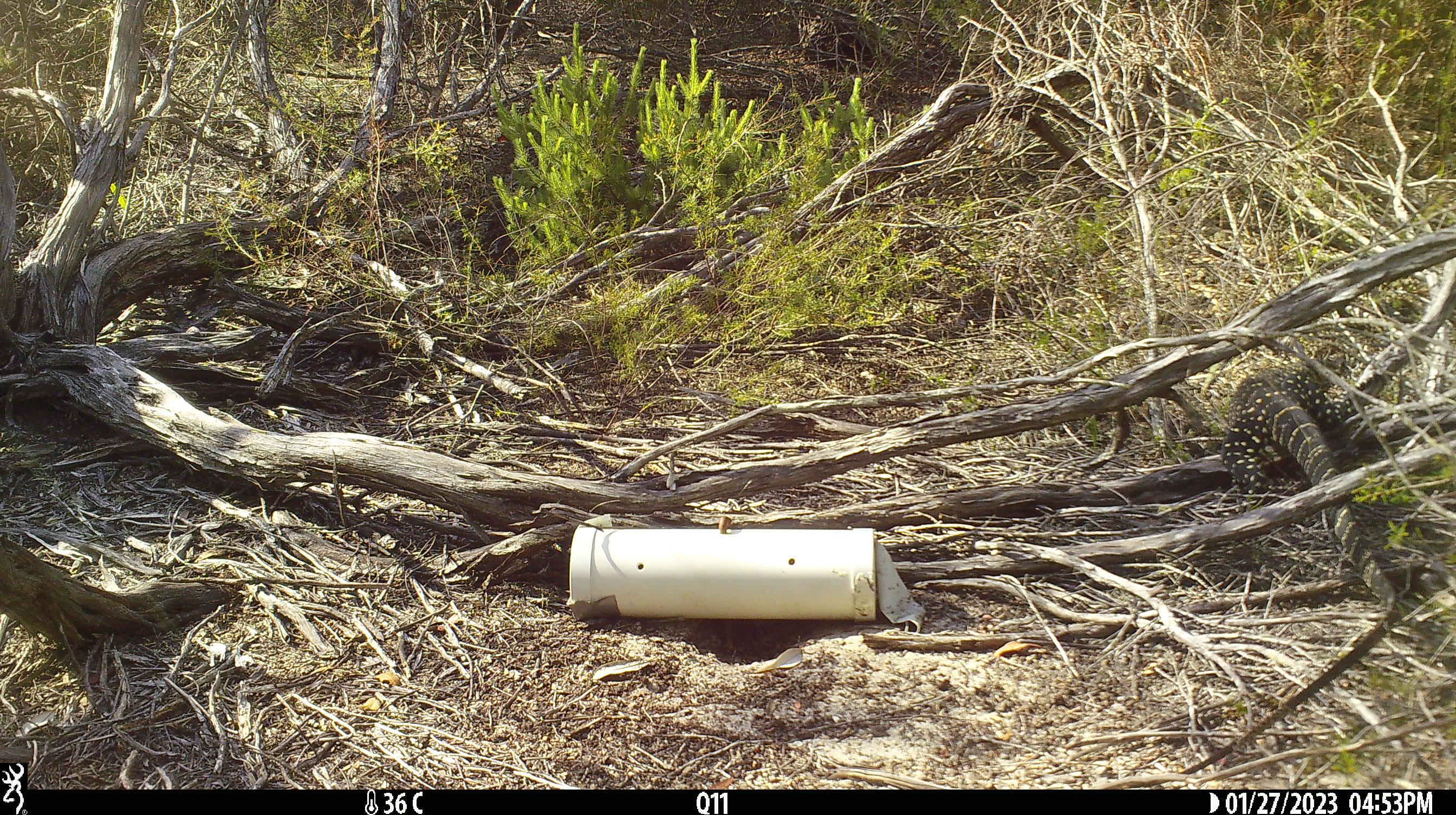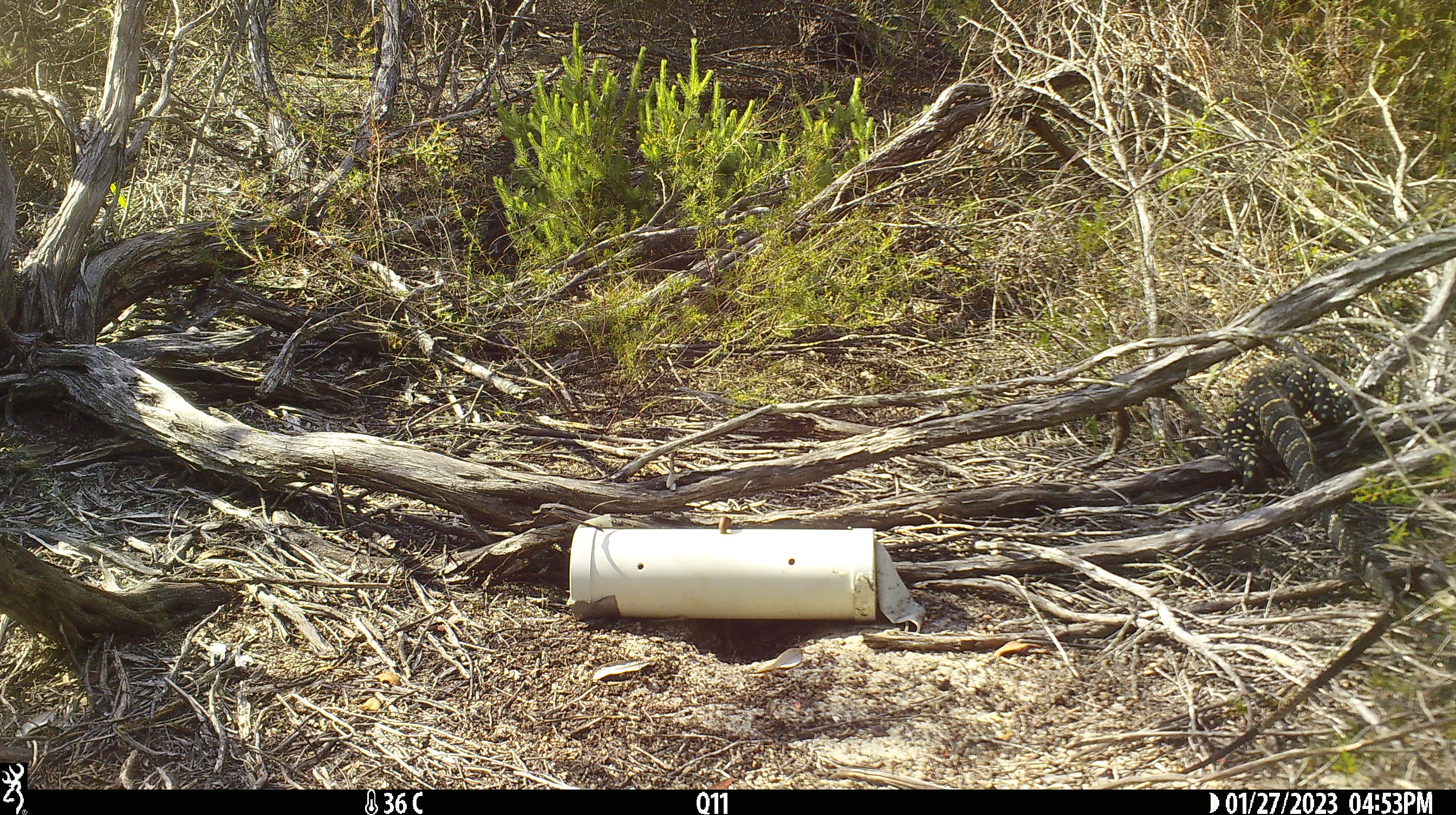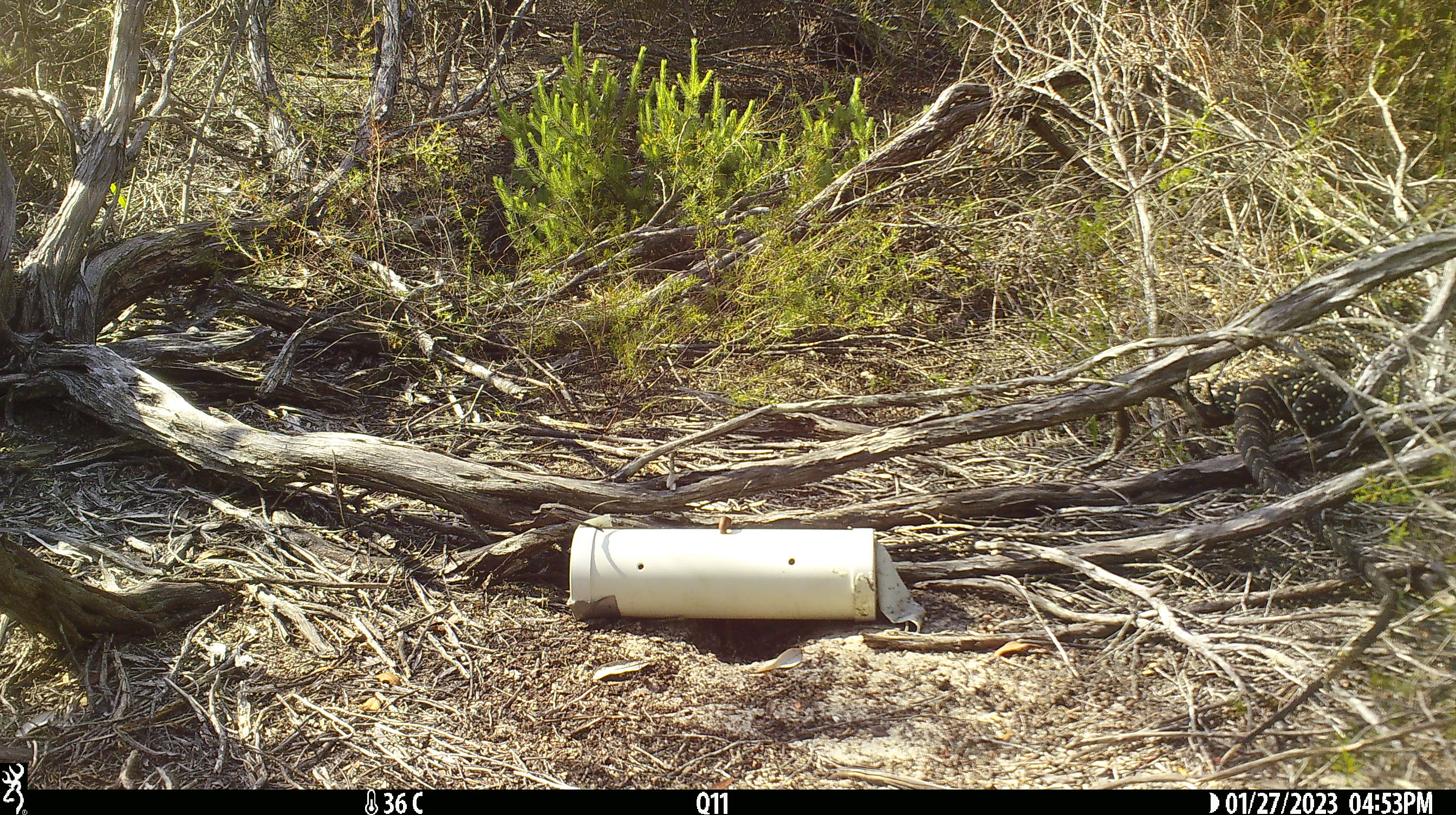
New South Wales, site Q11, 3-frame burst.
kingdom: Animalia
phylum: Chordata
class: Reptilia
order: Squamata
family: Varanidae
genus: Varanus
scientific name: Varanus varius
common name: lace monitor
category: goanna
Goanna (lace monitor) (Varanus varius).